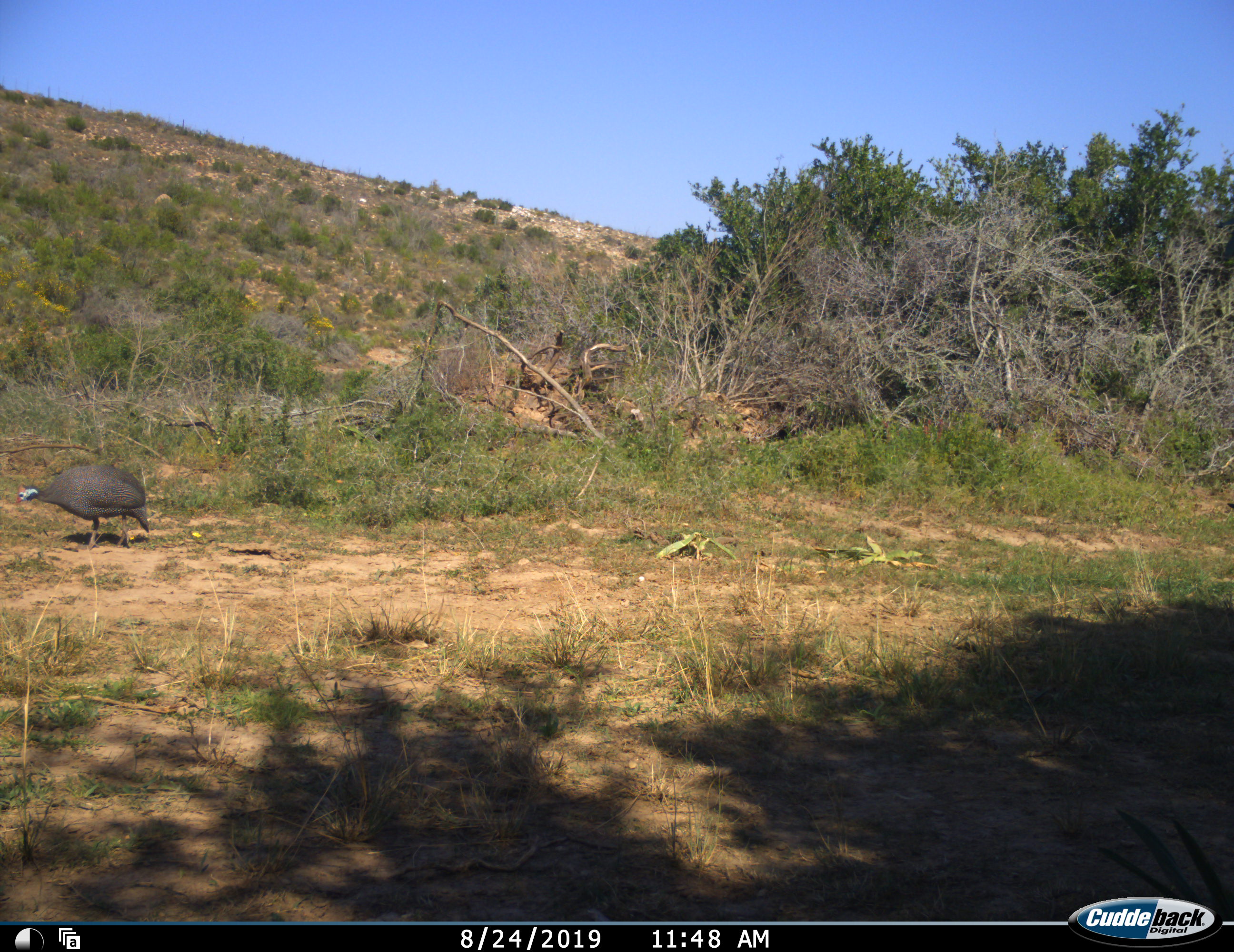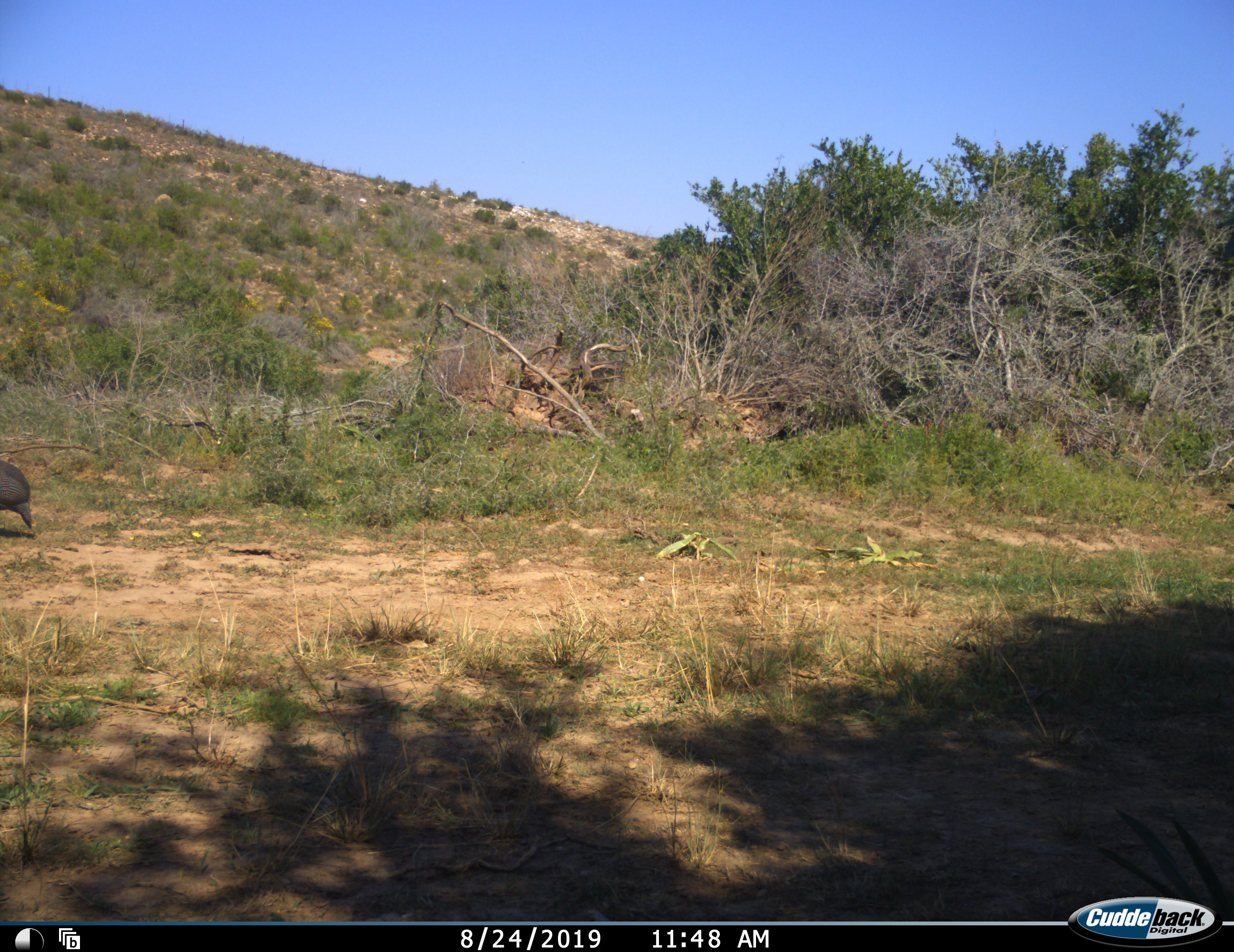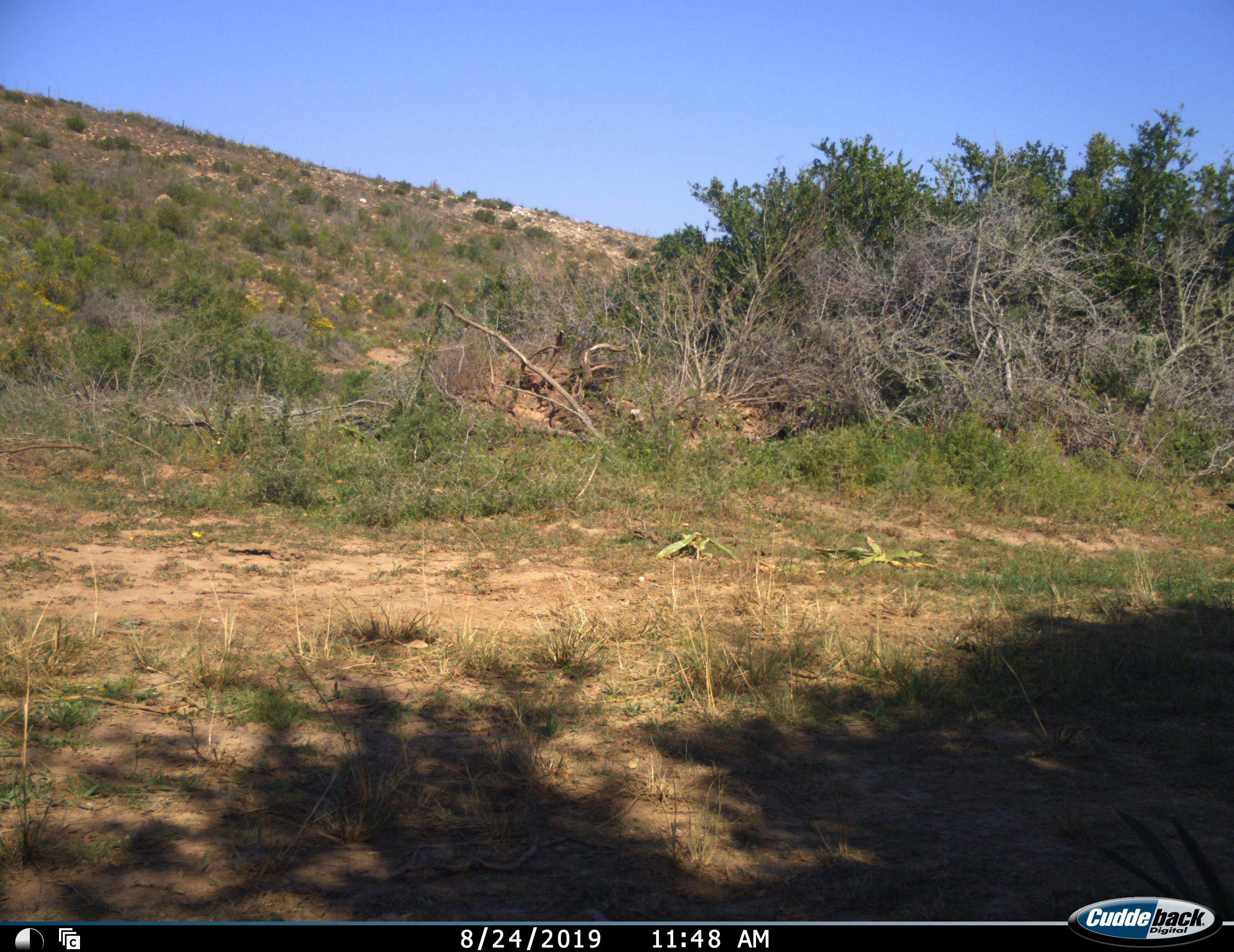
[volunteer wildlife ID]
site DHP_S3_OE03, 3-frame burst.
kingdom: Animalia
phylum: Chordata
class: Aves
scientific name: Aves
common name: bird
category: birdother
Birdother (bird) (Aves), count 1. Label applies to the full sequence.